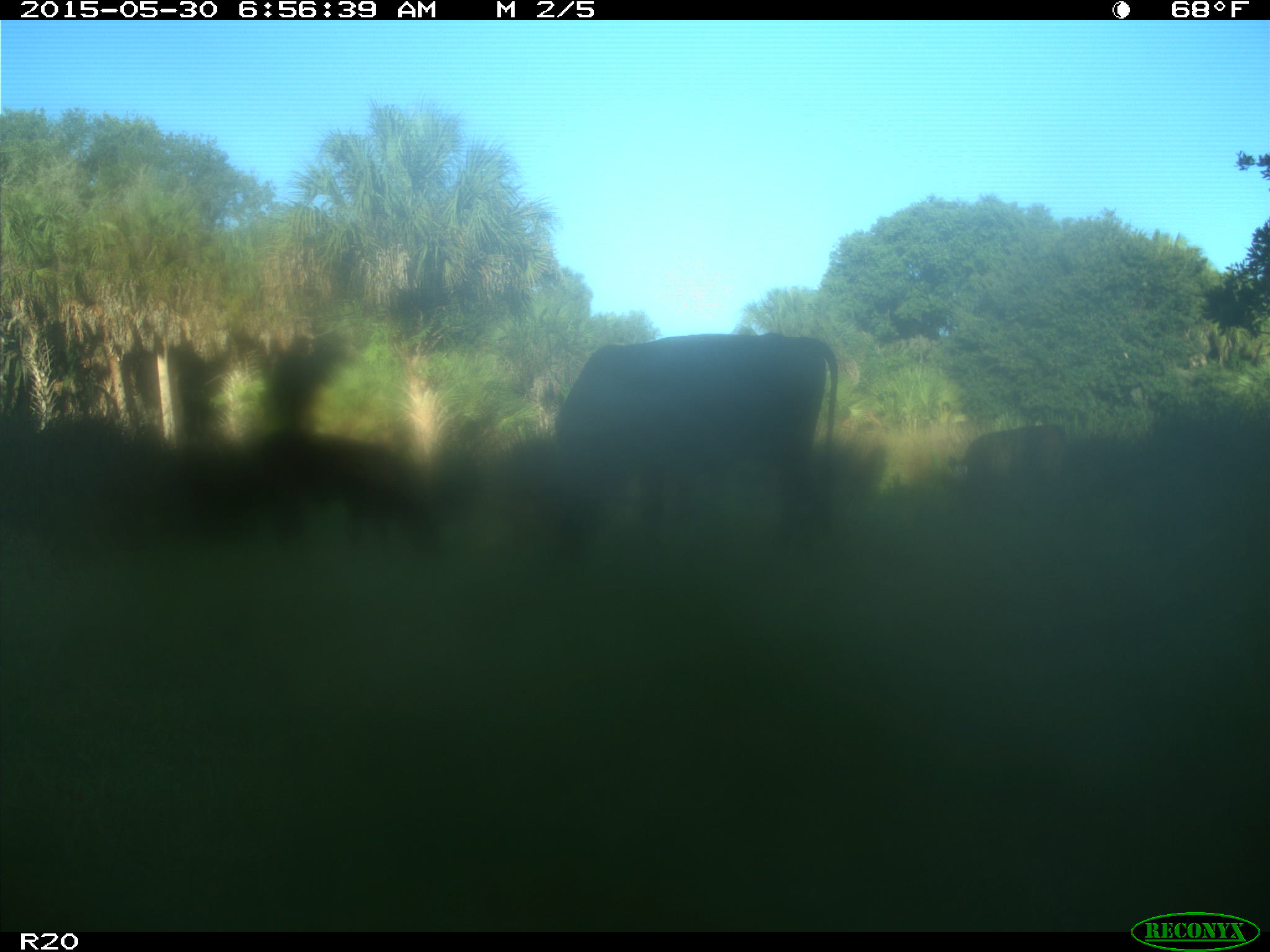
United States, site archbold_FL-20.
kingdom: Animalia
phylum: Chordata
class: Mammalia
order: Artiodactyla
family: Bovidae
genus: Bos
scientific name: Bos taurus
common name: domestic cow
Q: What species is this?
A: Bos taurus (domestic cow).